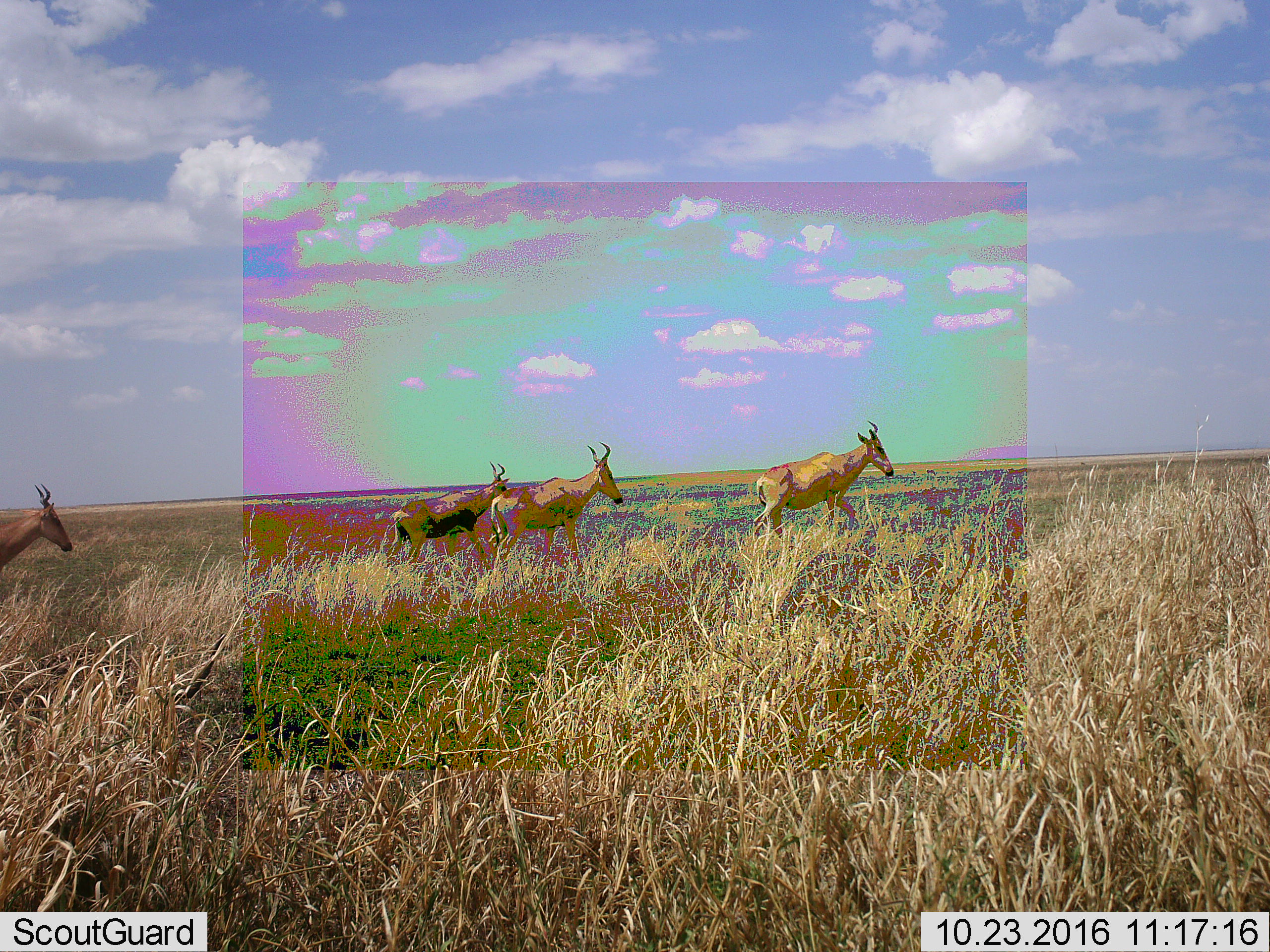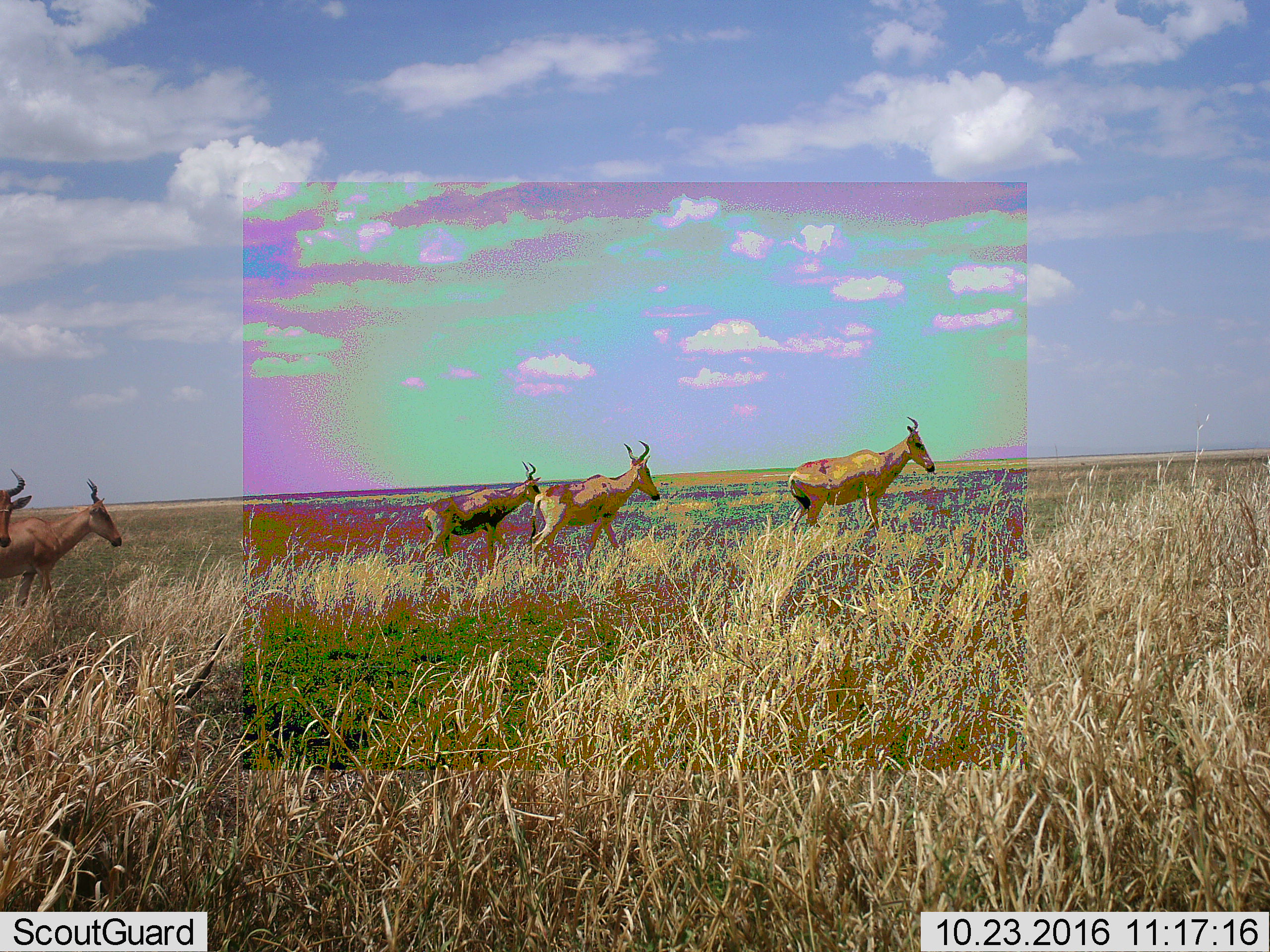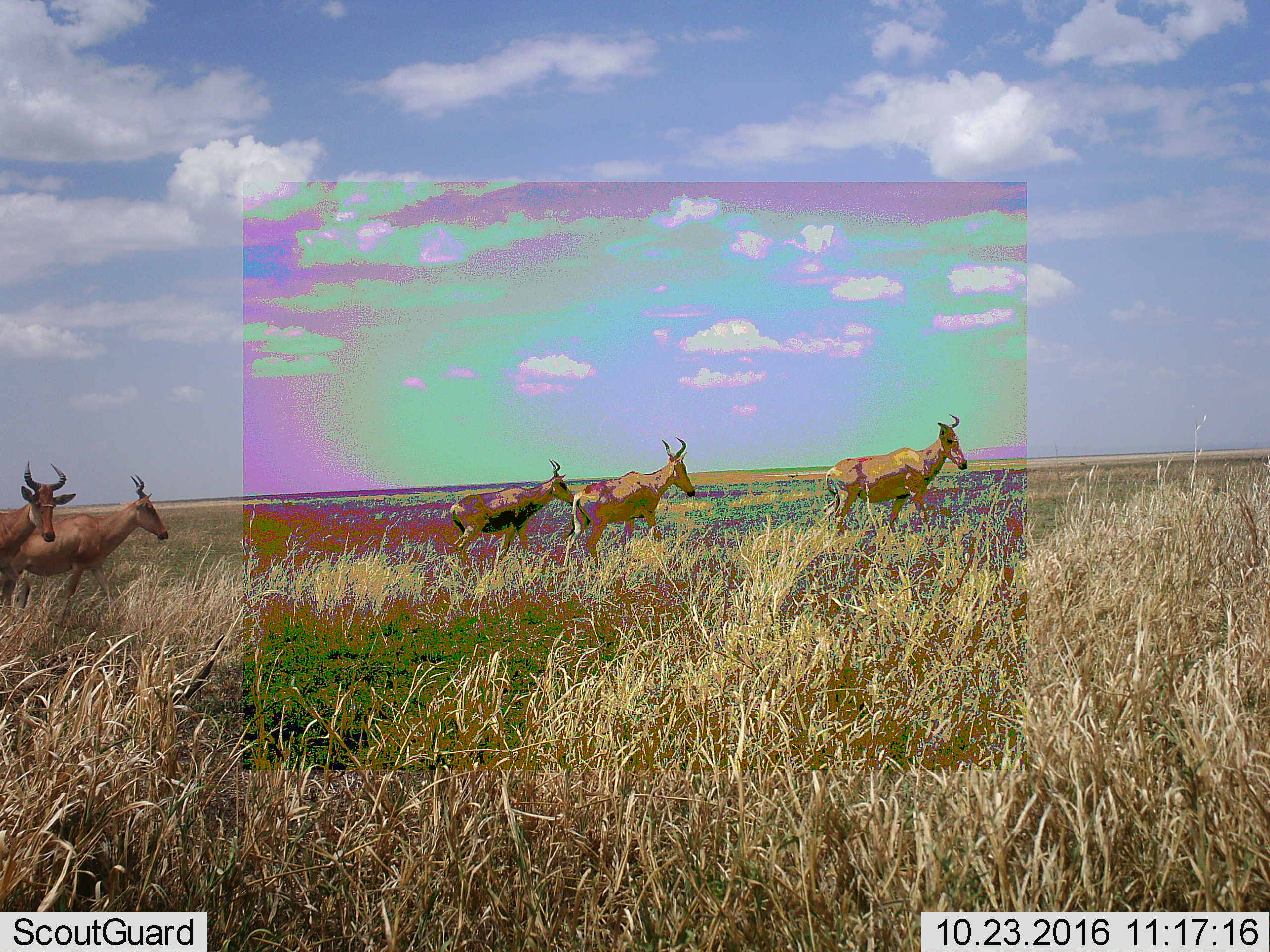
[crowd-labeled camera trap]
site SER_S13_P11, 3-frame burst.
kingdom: Animalia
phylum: Chordata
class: Mammalia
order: Artiodactyla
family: Bovidae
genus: Alcelaphus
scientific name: Alcelaphus buselaphus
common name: hartebeest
Hartebeest (Alcelaphus buselaphus), count 5. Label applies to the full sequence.